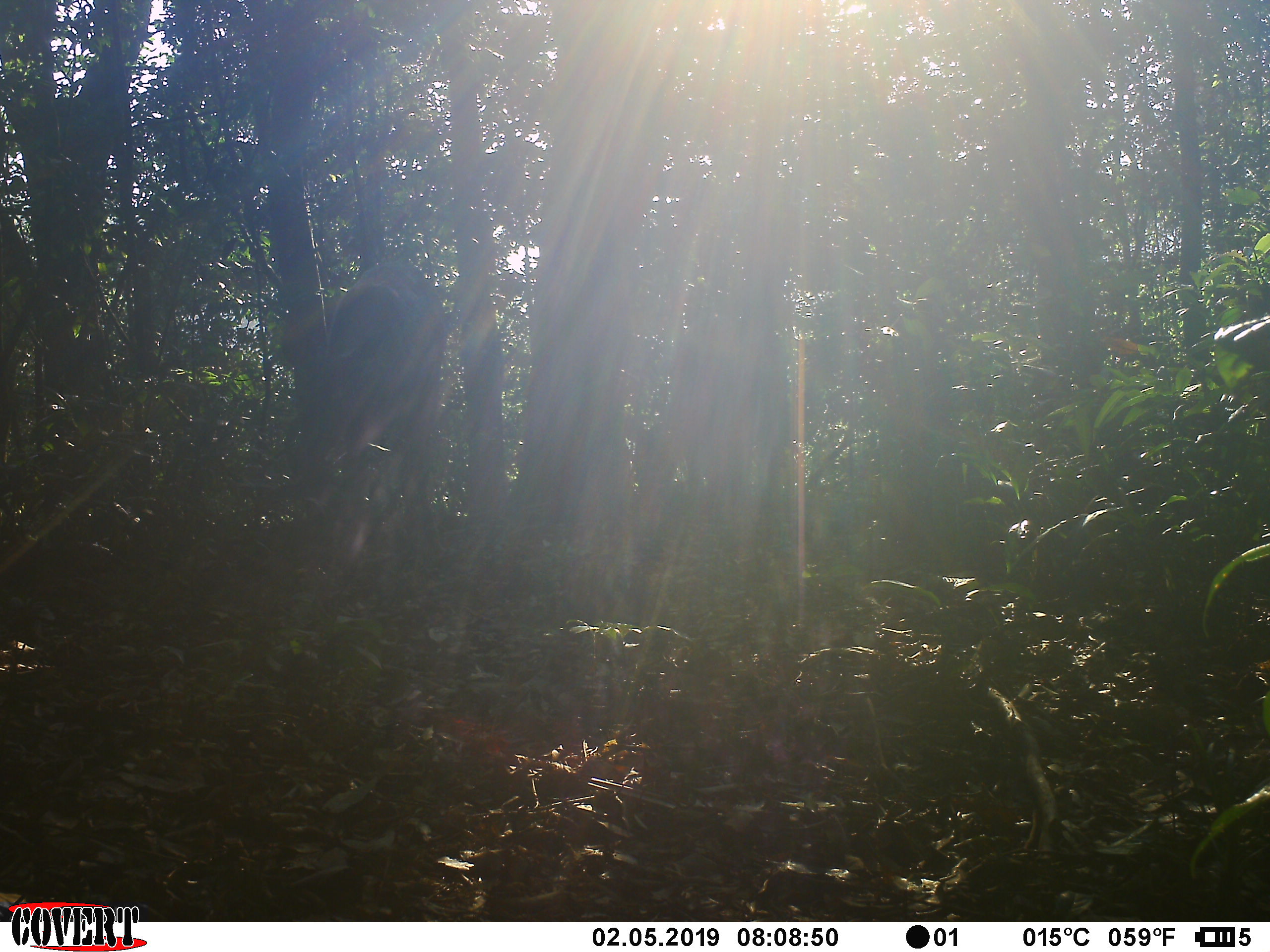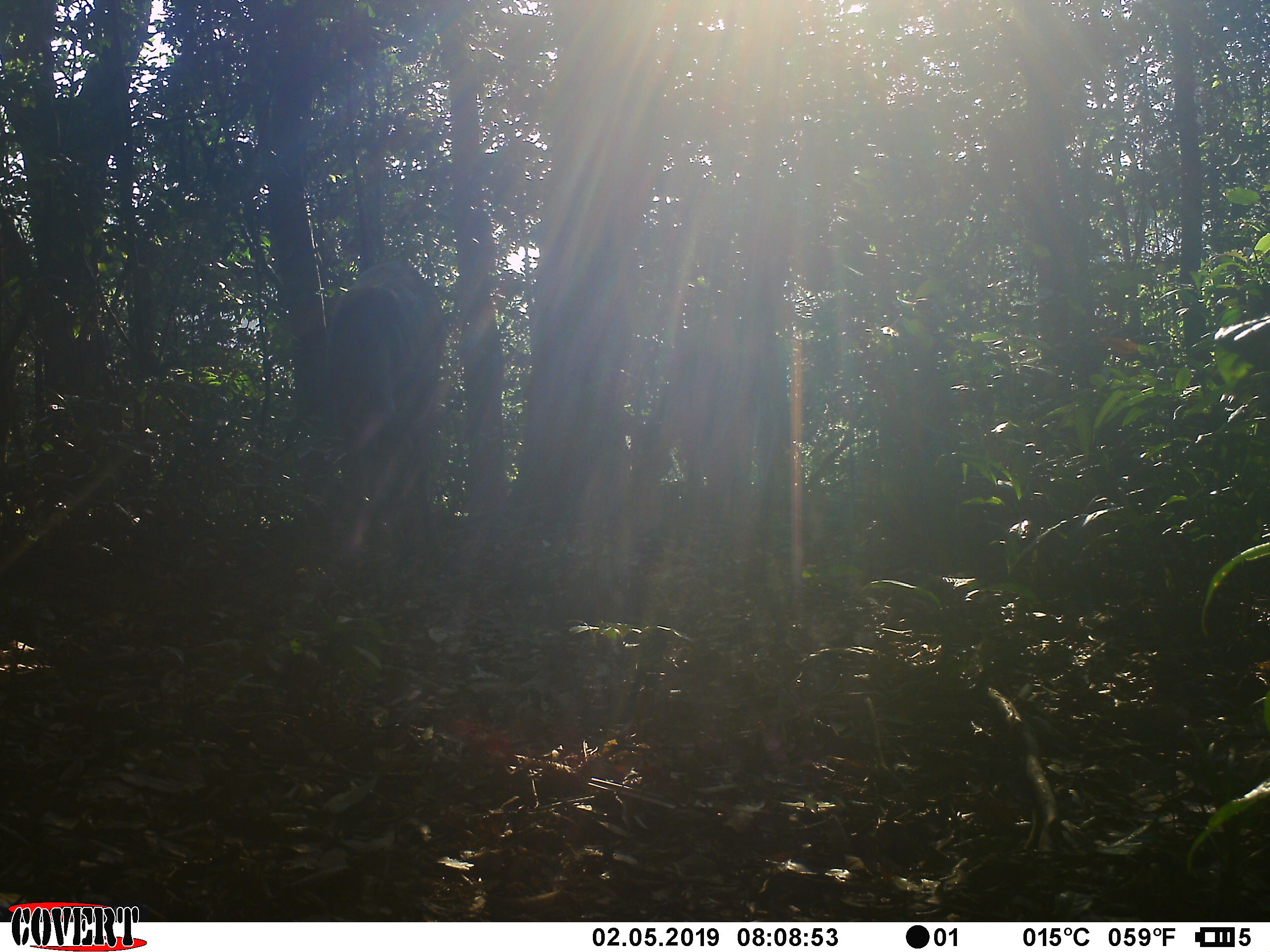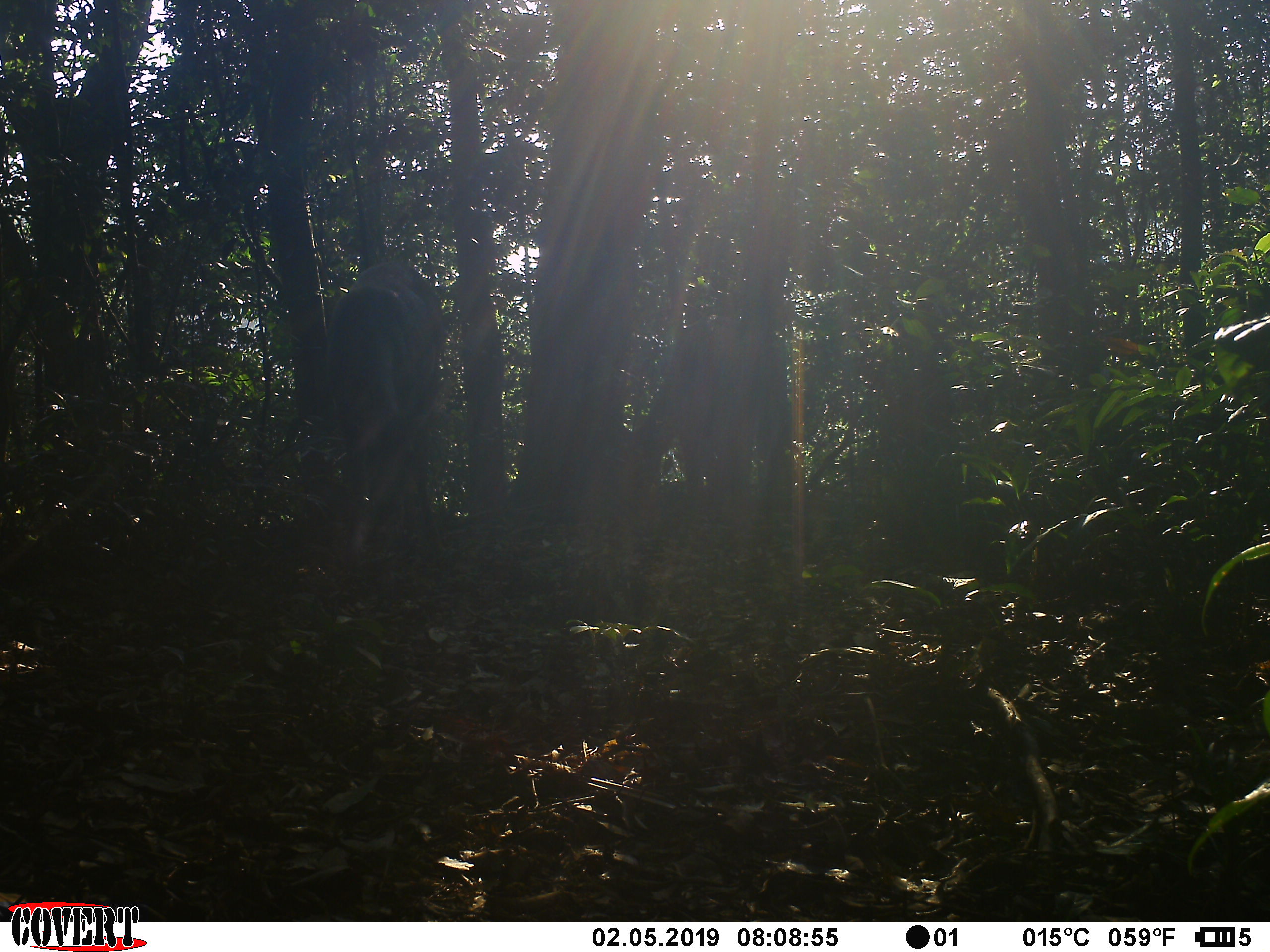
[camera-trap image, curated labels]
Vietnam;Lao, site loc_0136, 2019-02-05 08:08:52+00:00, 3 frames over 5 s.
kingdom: Animalia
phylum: Chordata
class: Mammalia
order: Artiodactyla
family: Cervidae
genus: Rusa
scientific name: Rusa unicolor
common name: sambar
Sambar (Rusa unicolor). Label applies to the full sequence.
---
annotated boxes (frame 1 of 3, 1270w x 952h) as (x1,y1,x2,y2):
sambar: (316,259,448,609)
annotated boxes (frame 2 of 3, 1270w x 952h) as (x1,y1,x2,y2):
sambar: (323,260,446,567)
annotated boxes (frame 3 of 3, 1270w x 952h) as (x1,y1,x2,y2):
sambar: (325,259,446,566)